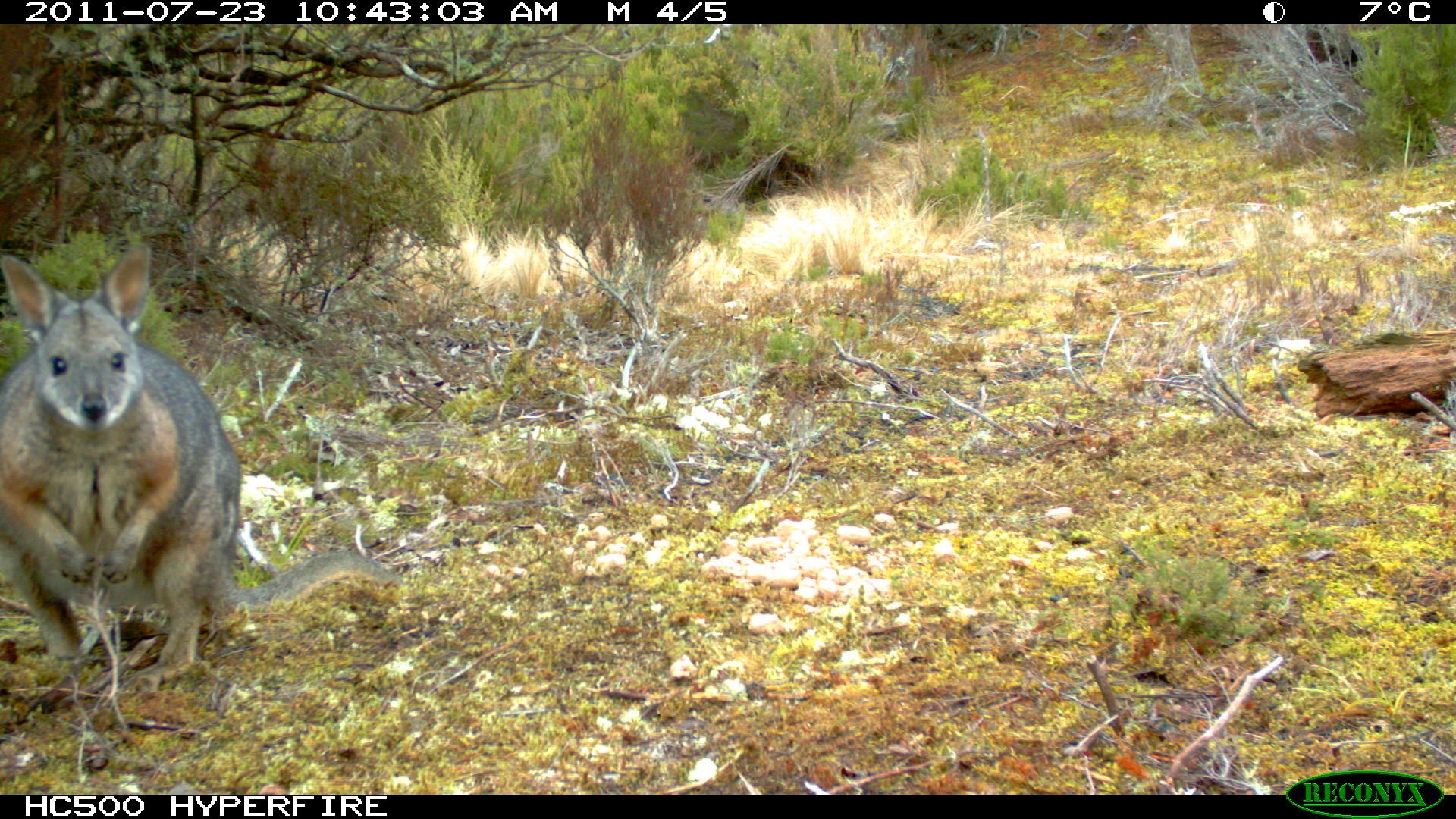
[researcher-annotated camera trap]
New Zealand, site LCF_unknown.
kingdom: Animalia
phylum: Chordata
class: Mammalia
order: Diprotodontia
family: Macropodidae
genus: Notamacropus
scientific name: Notamacropus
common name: wallaby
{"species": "wallaby (Notamacropus)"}